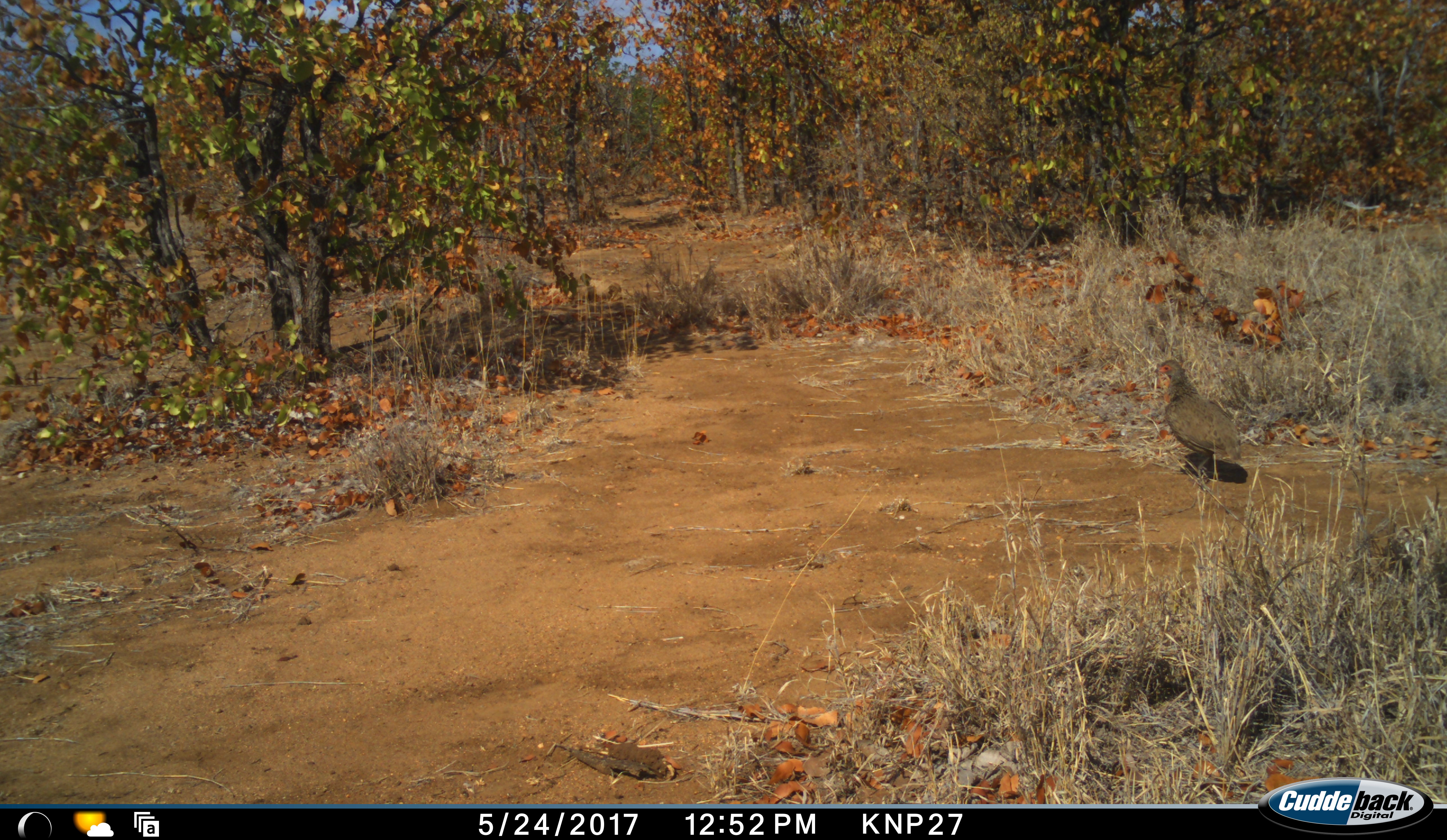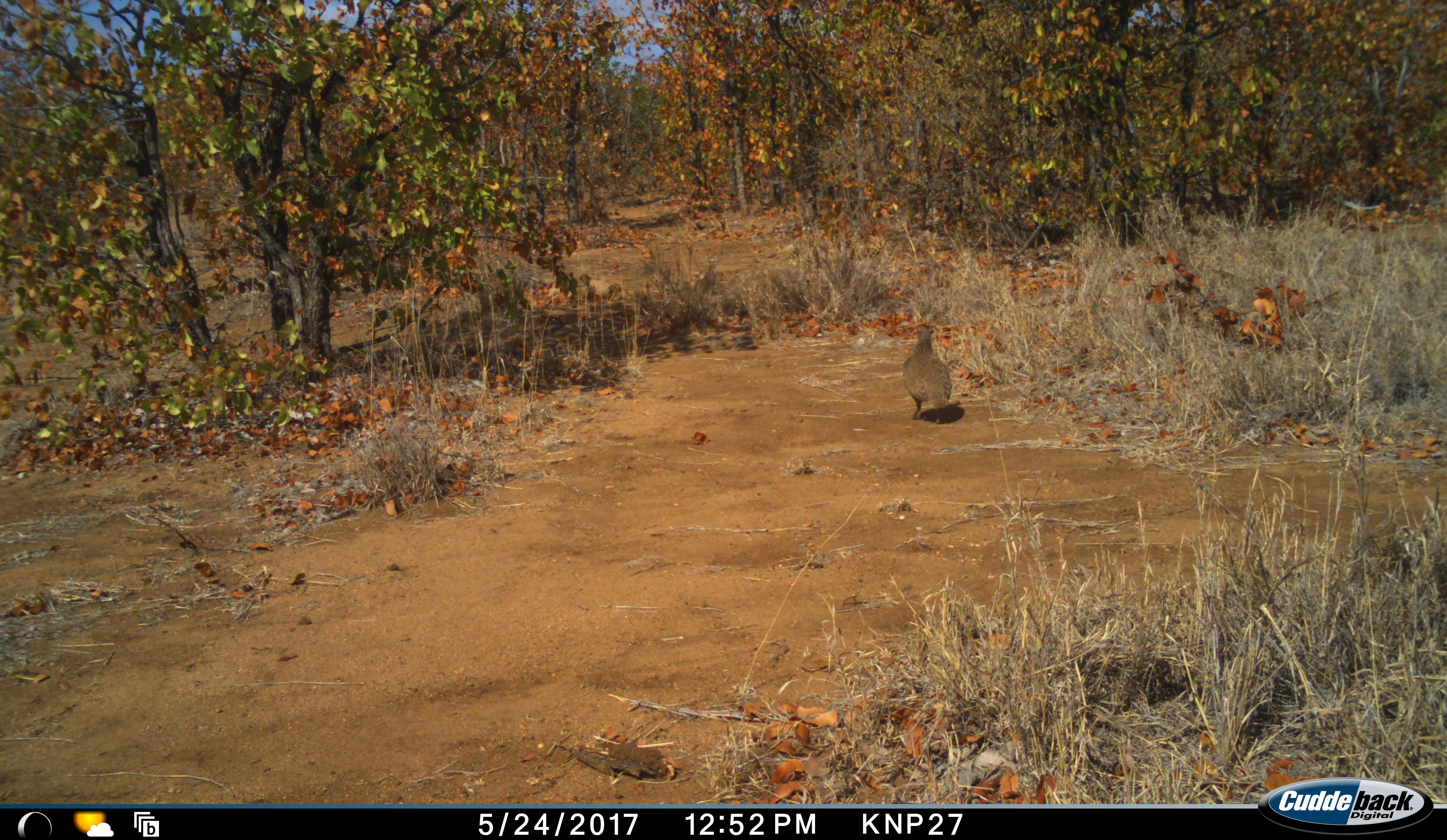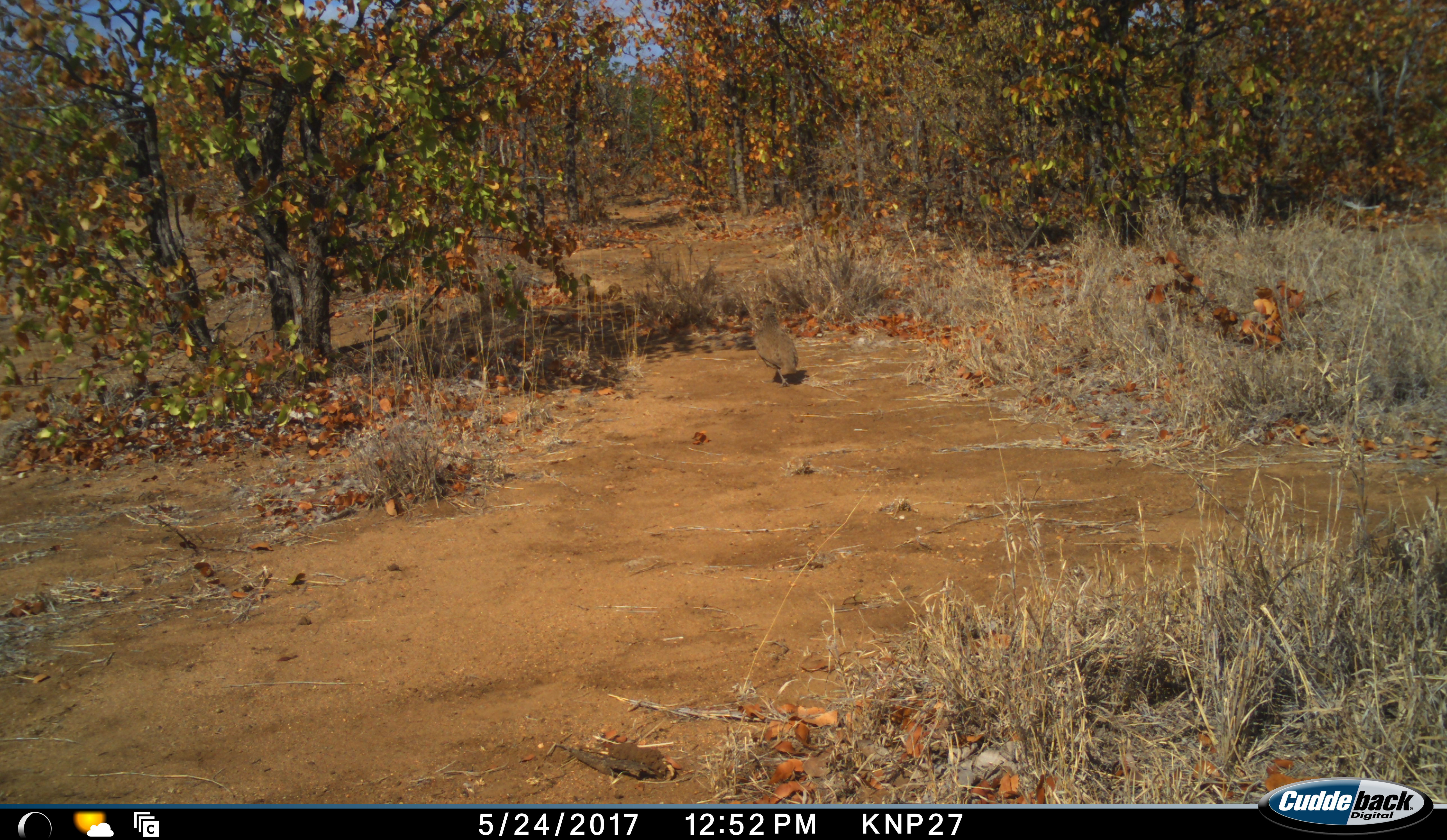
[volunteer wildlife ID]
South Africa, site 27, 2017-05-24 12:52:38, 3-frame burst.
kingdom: Animalia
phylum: Chordata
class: Aves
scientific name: Aves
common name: bird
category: birdother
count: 1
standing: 11%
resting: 0%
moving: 89%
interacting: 0%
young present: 0%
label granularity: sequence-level